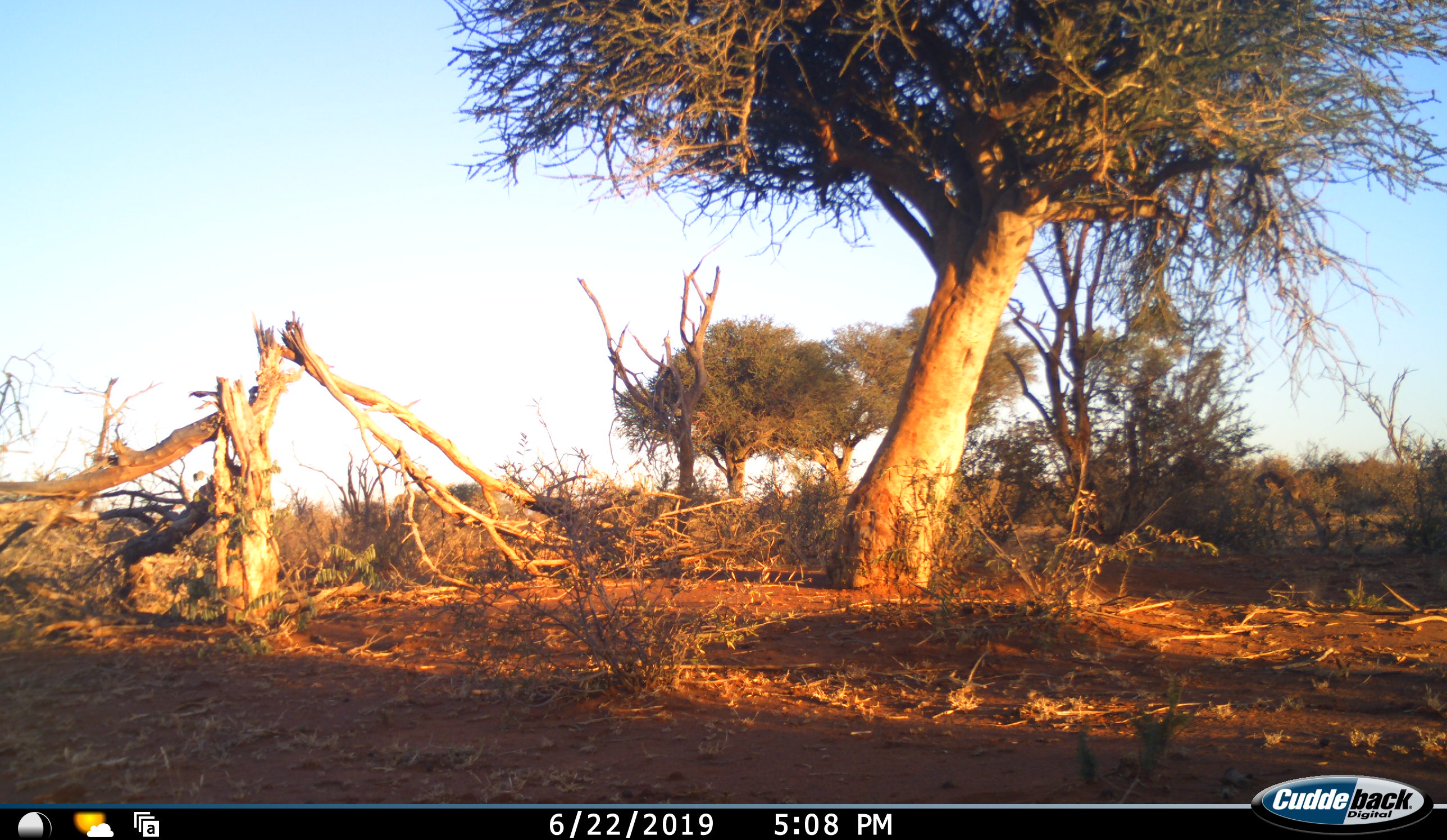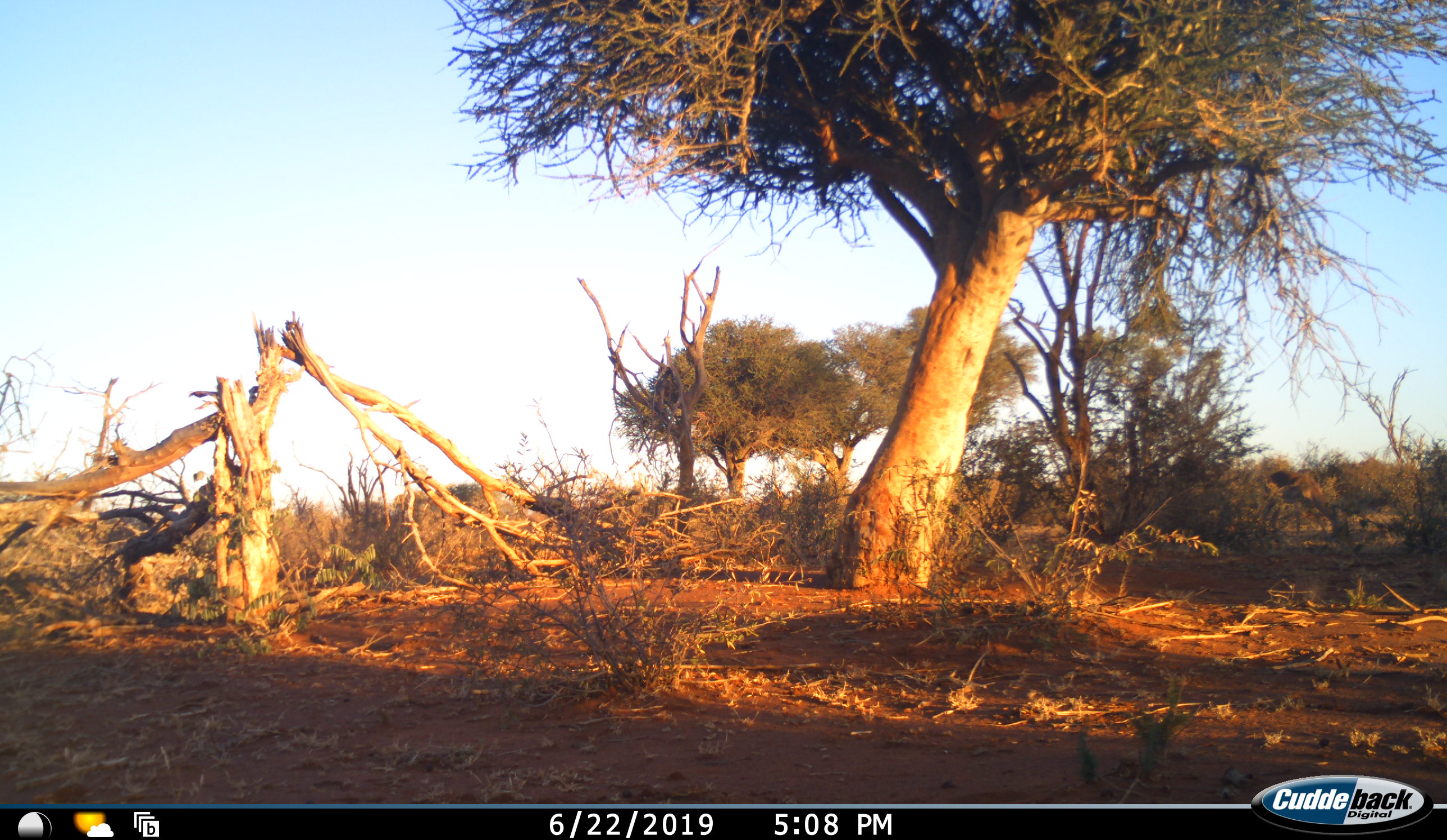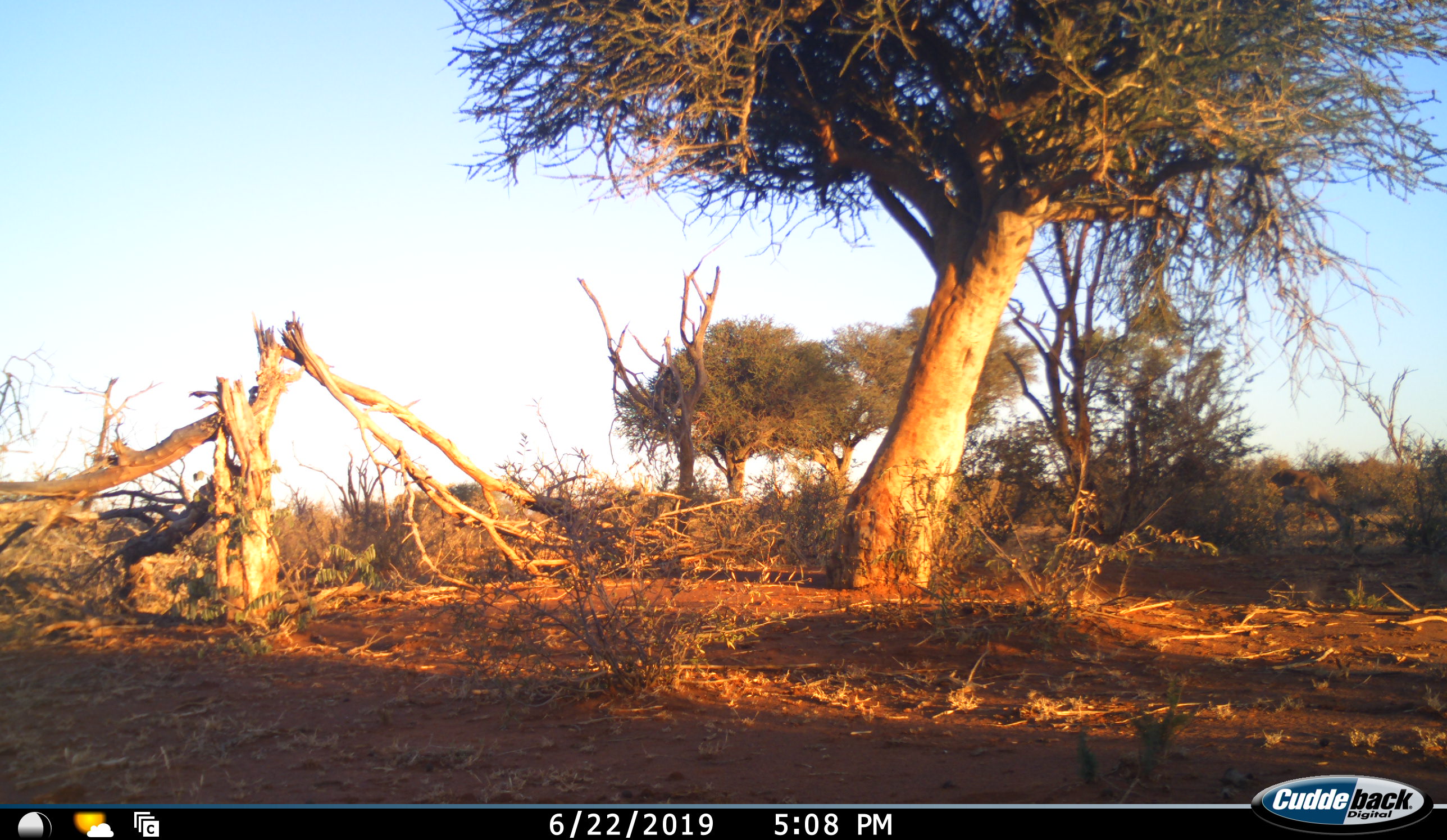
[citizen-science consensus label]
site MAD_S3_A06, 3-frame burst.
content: unidentified animal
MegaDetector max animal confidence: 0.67